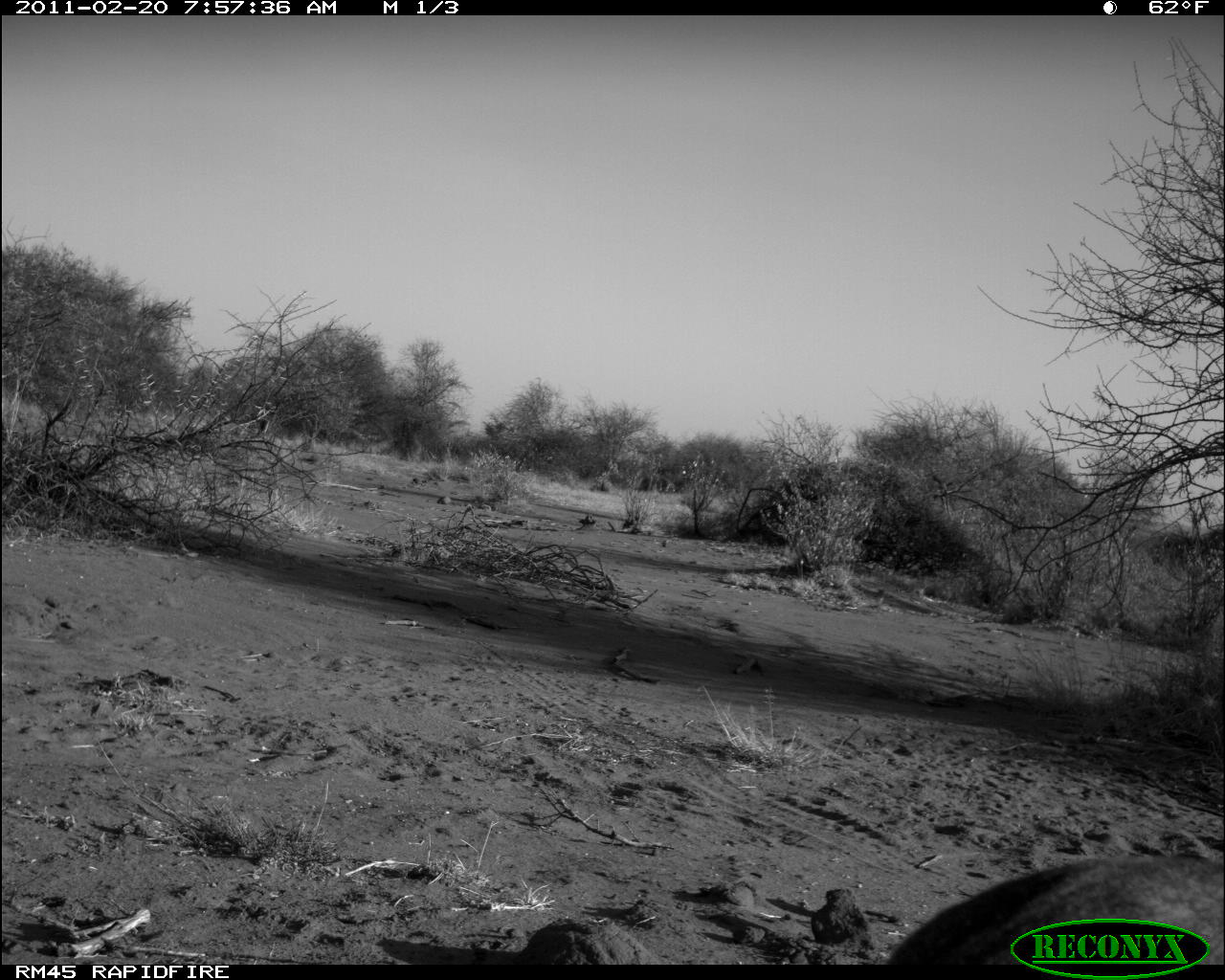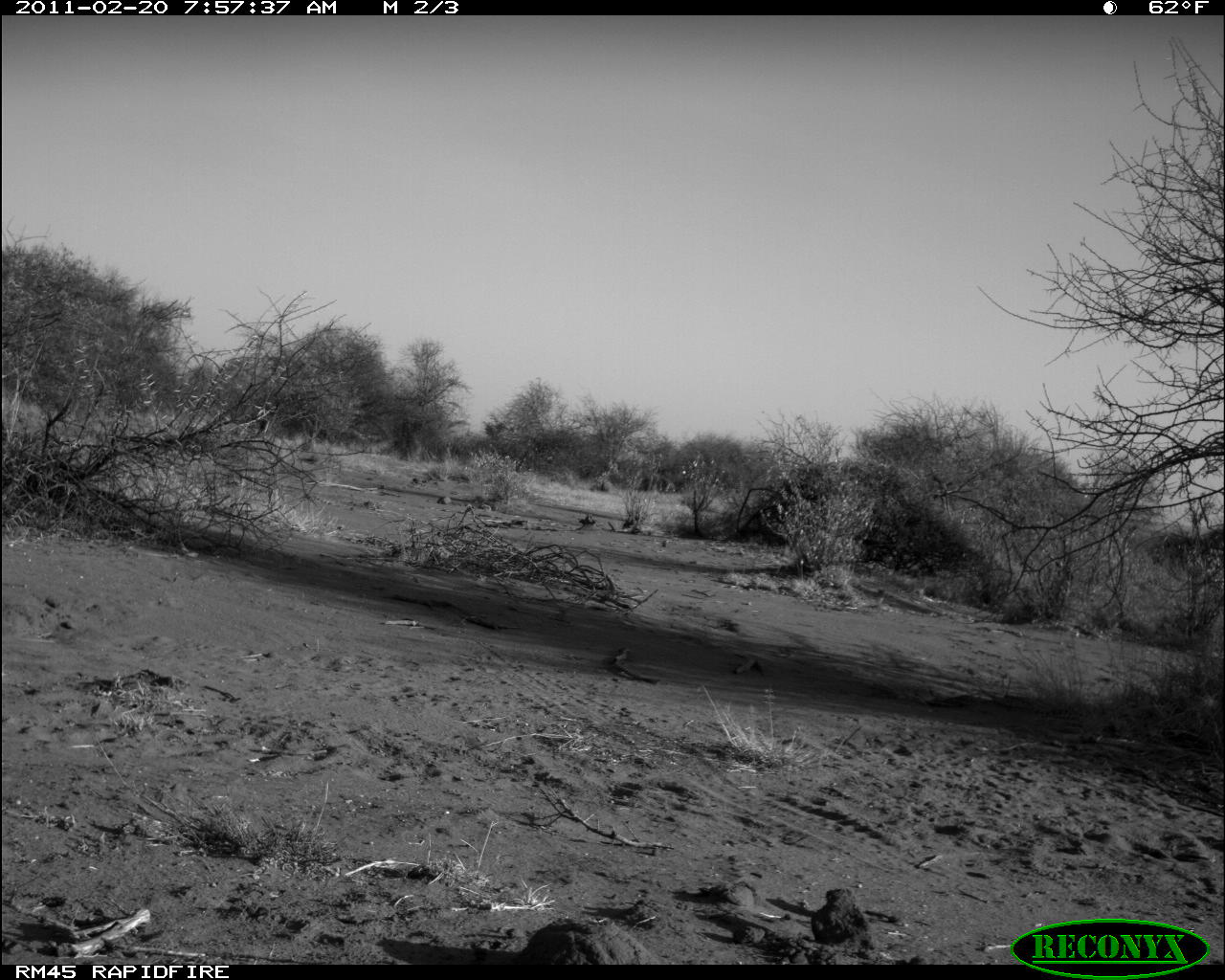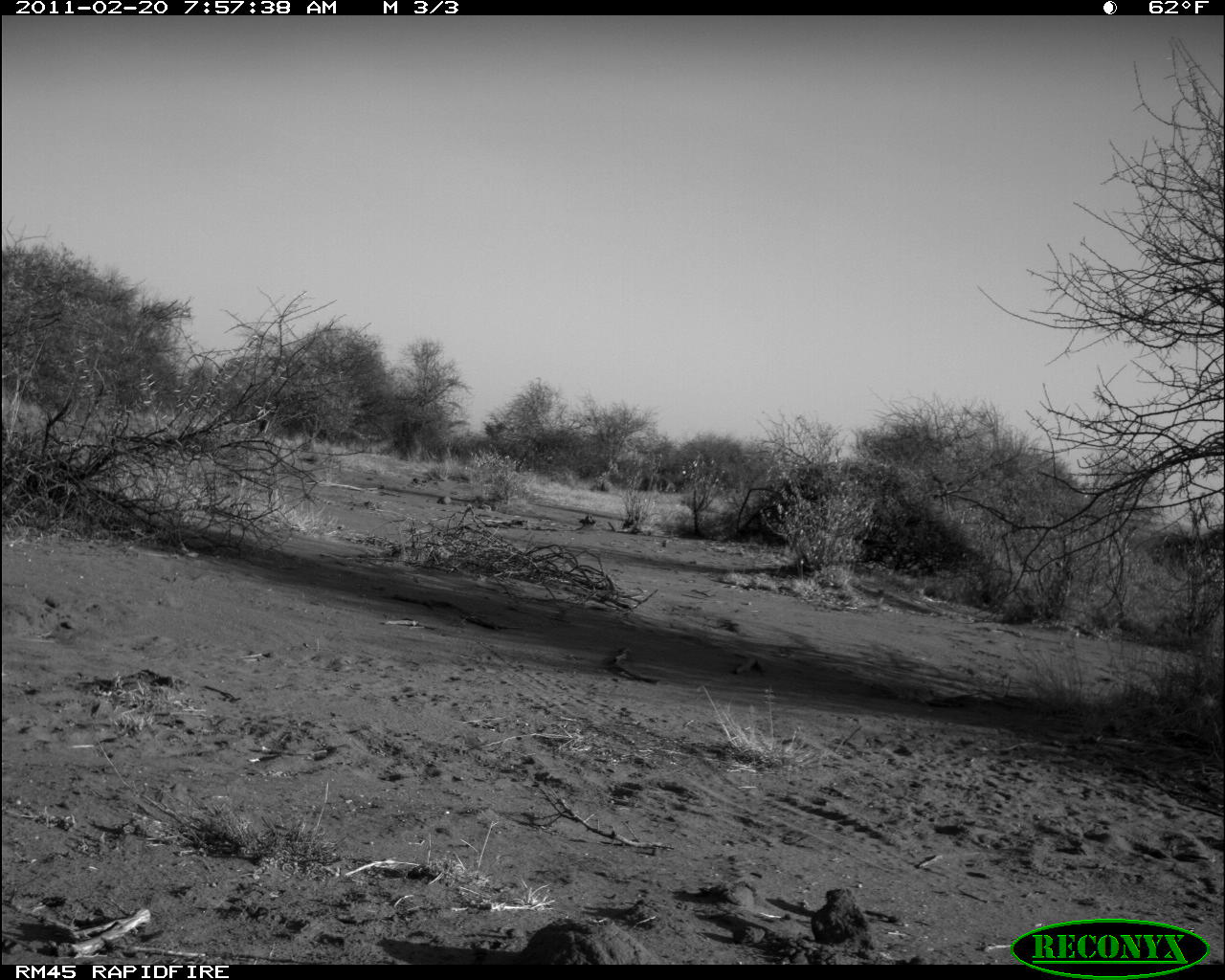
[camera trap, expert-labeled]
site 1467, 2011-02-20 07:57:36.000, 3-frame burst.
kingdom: Animalia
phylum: Chordata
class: Mammalia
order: Artiodactyla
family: Bovidae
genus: Madoqua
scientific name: Madoqua guentheri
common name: günther's dik-dik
Madoqua guentheri (günther's dik-dik), count 1.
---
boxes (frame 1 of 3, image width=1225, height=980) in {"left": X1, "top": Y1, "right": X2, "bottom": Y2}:
madoqua guentheri: {"left": 885, "top": 850, "right": 1224, "bottom": 964}